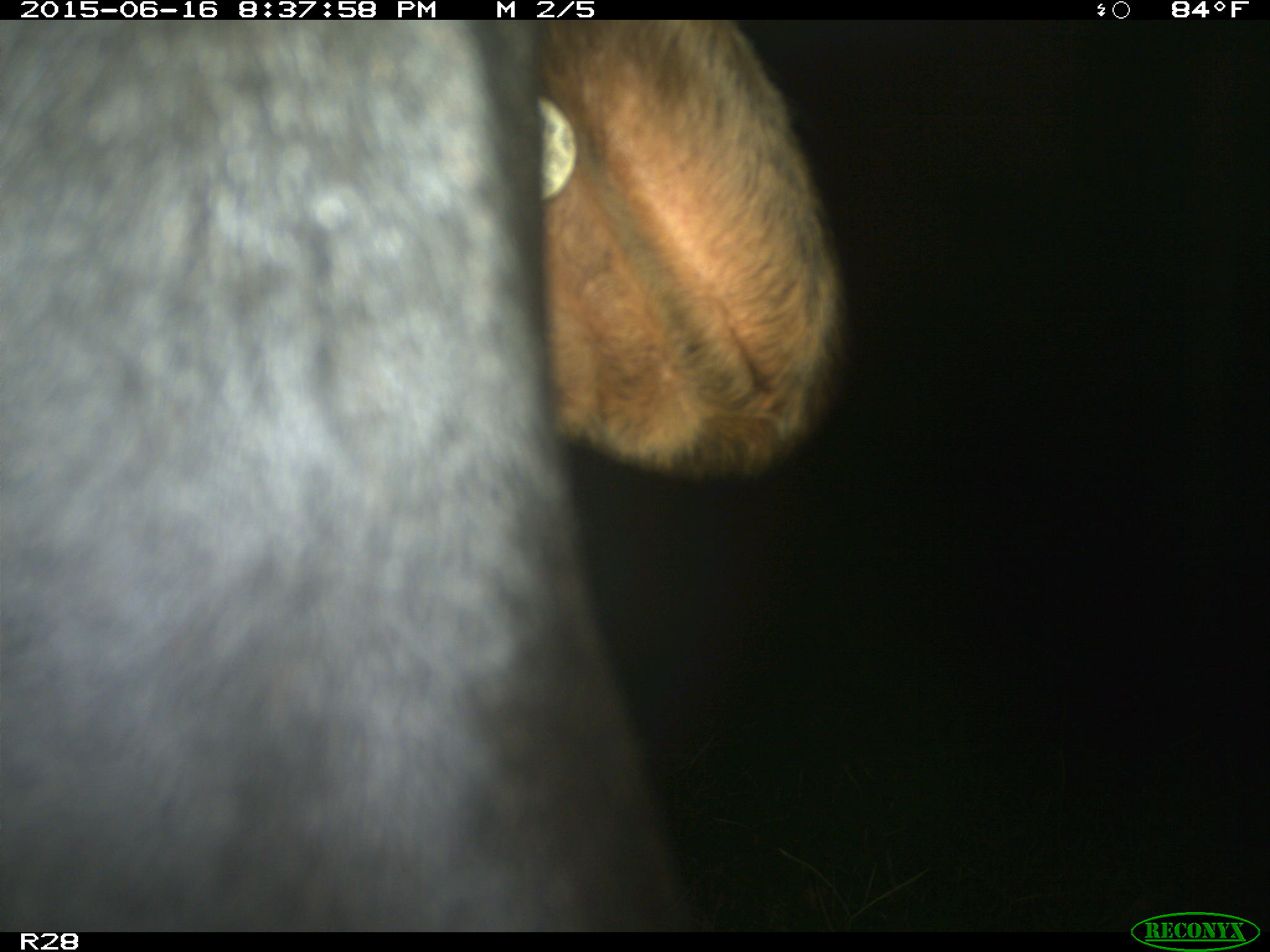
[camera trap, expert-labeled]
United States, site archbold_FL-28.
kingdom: Animalia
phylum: Chordata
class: Mammalia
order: Artiodactyla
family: Bovidae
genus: Bos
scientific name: Bos taurus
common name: domestic cow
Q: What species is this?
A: Bos taurus (domestic cow).